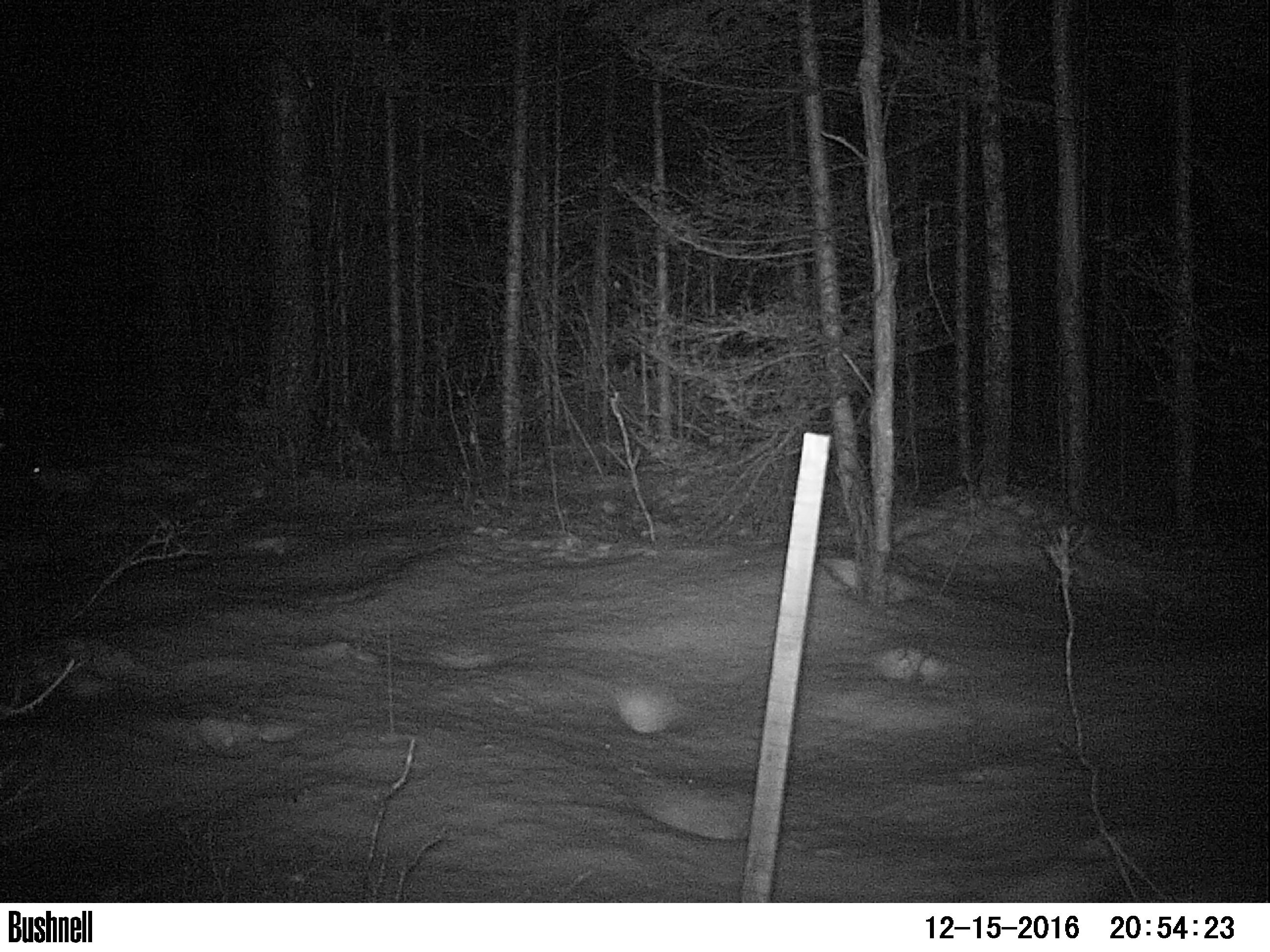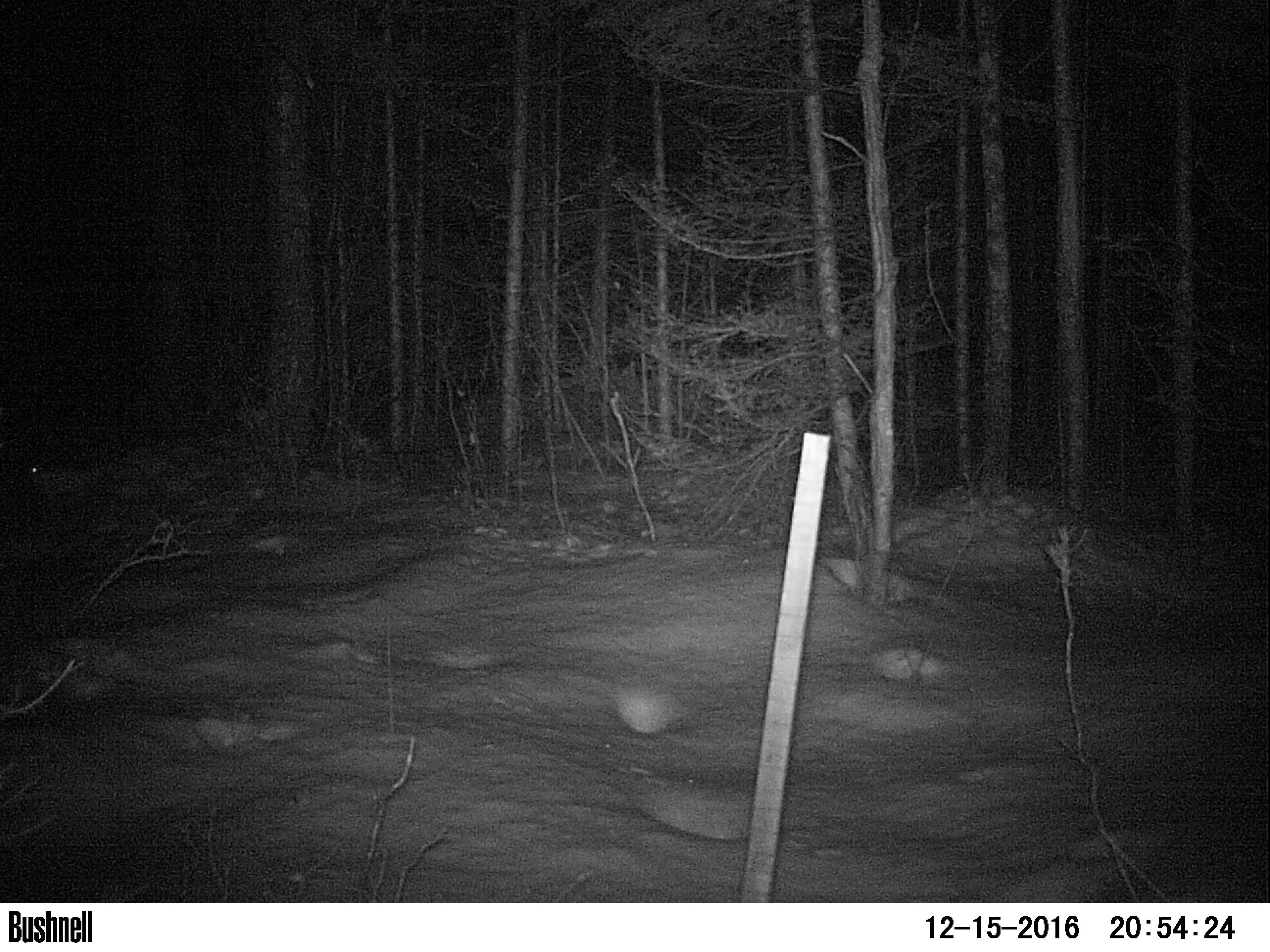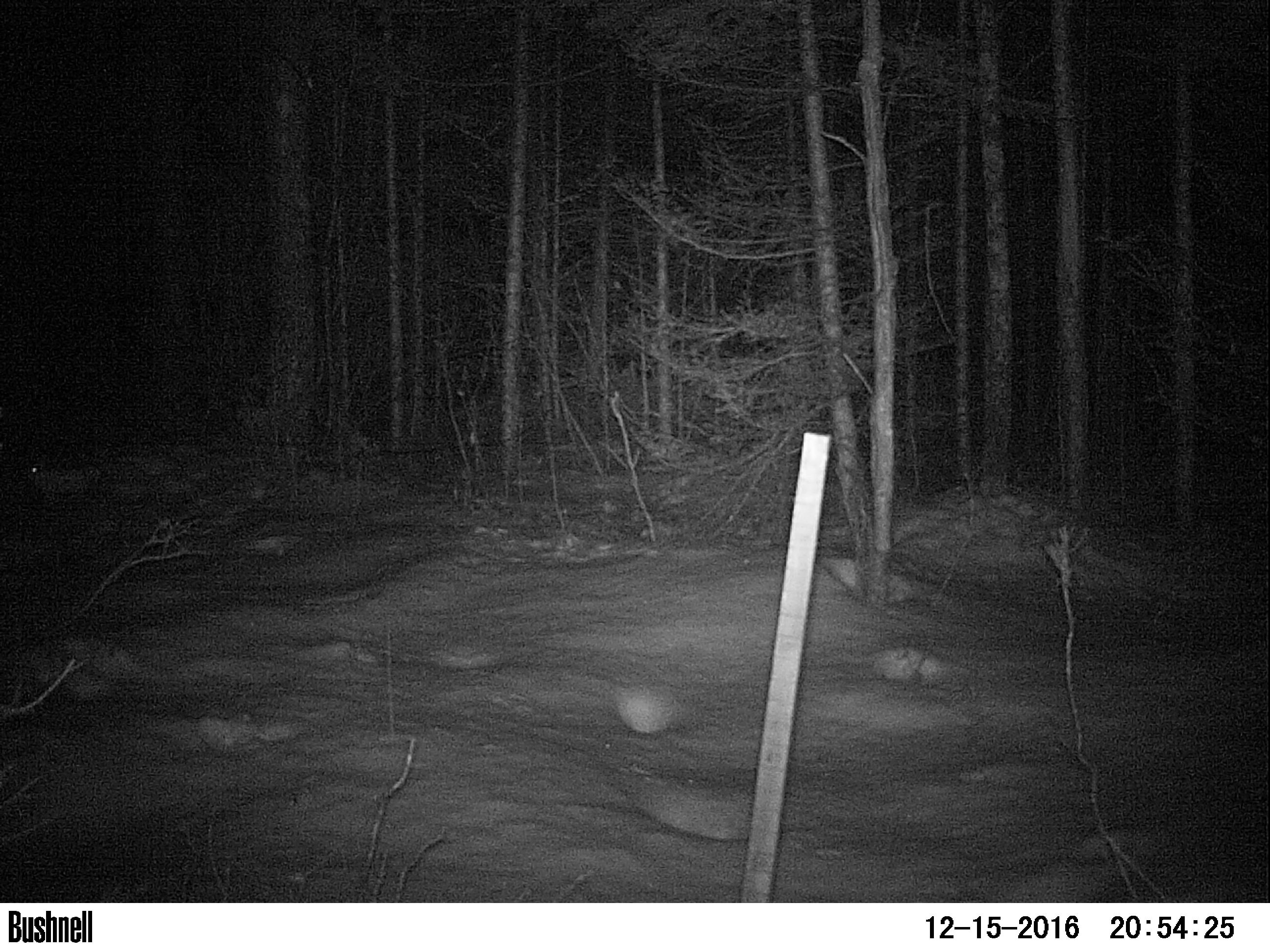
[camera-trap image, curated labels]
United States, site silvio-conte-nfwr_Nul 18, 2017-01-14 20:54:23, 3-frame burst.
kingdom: Animalia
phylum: Chordata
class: Mammalia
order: Lagomorpha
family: Leporidae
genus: Lepus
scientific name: Lepus americanus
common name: snowshoe hare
Snowshoe hare (Lepus americanus).